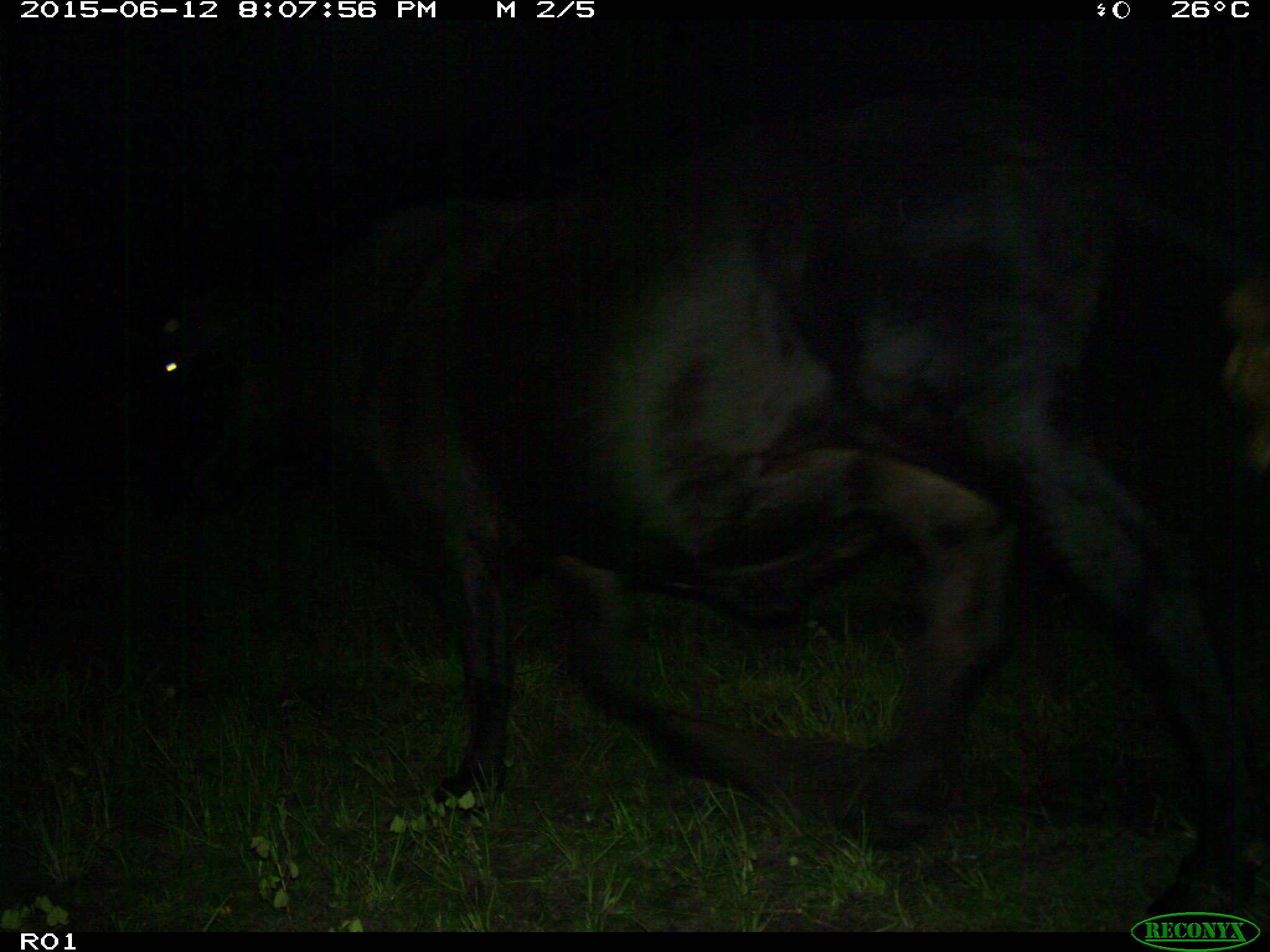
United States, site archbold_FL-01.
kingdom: Animalia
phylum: Chordata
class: Mammalia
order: Artiodactyla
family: Bovidae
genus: Bos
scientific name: Bos taurus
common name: domestic cow